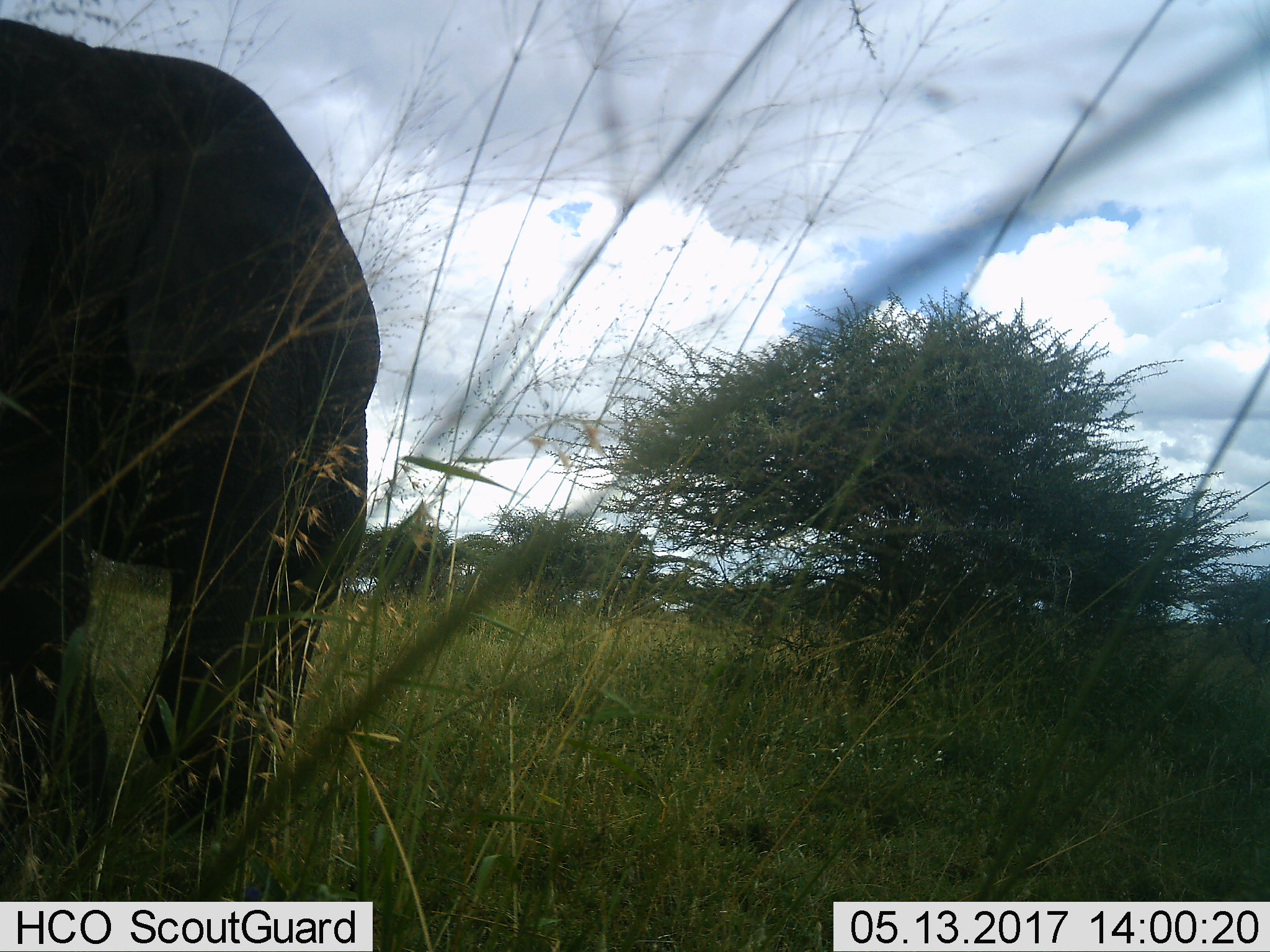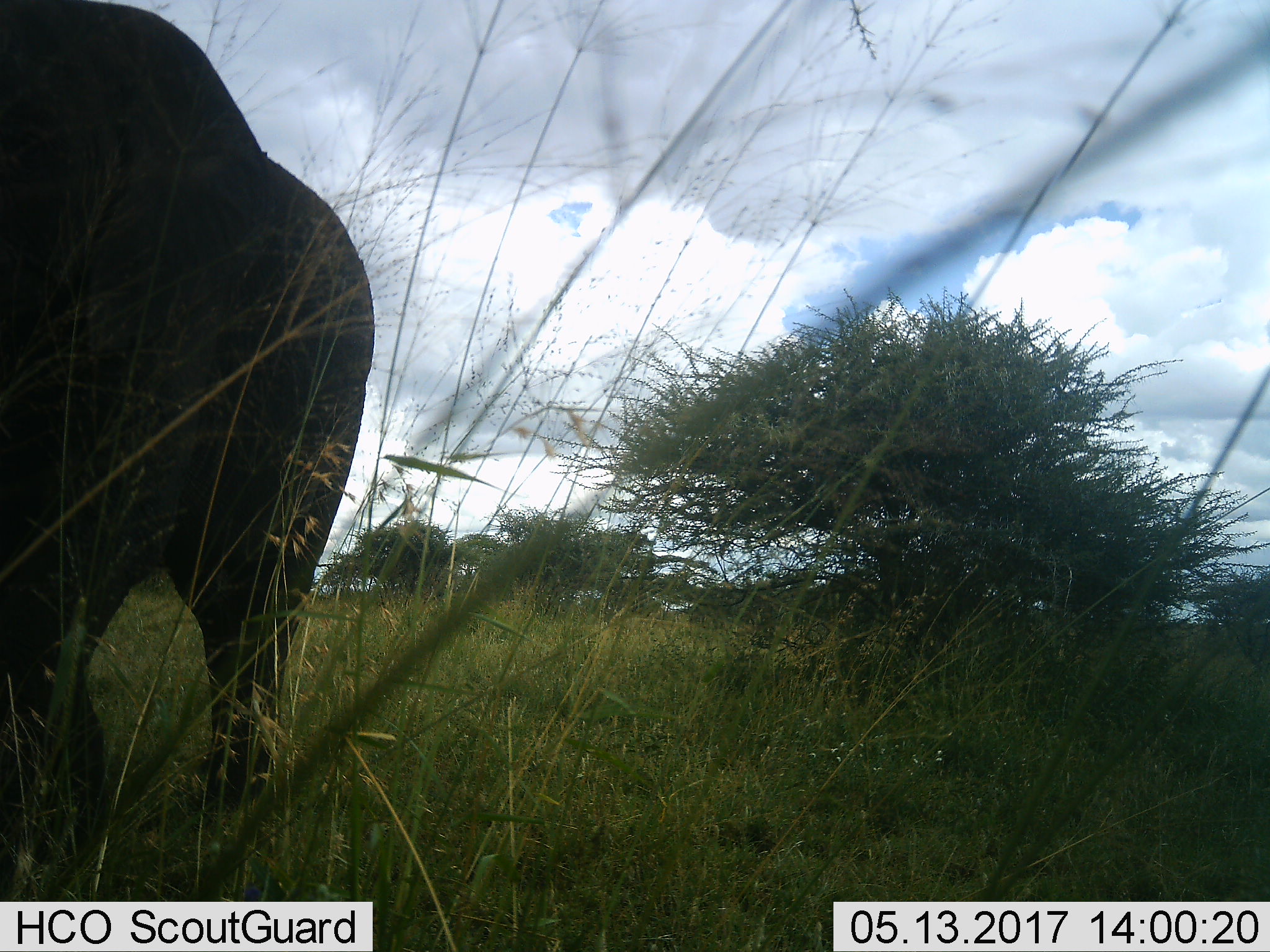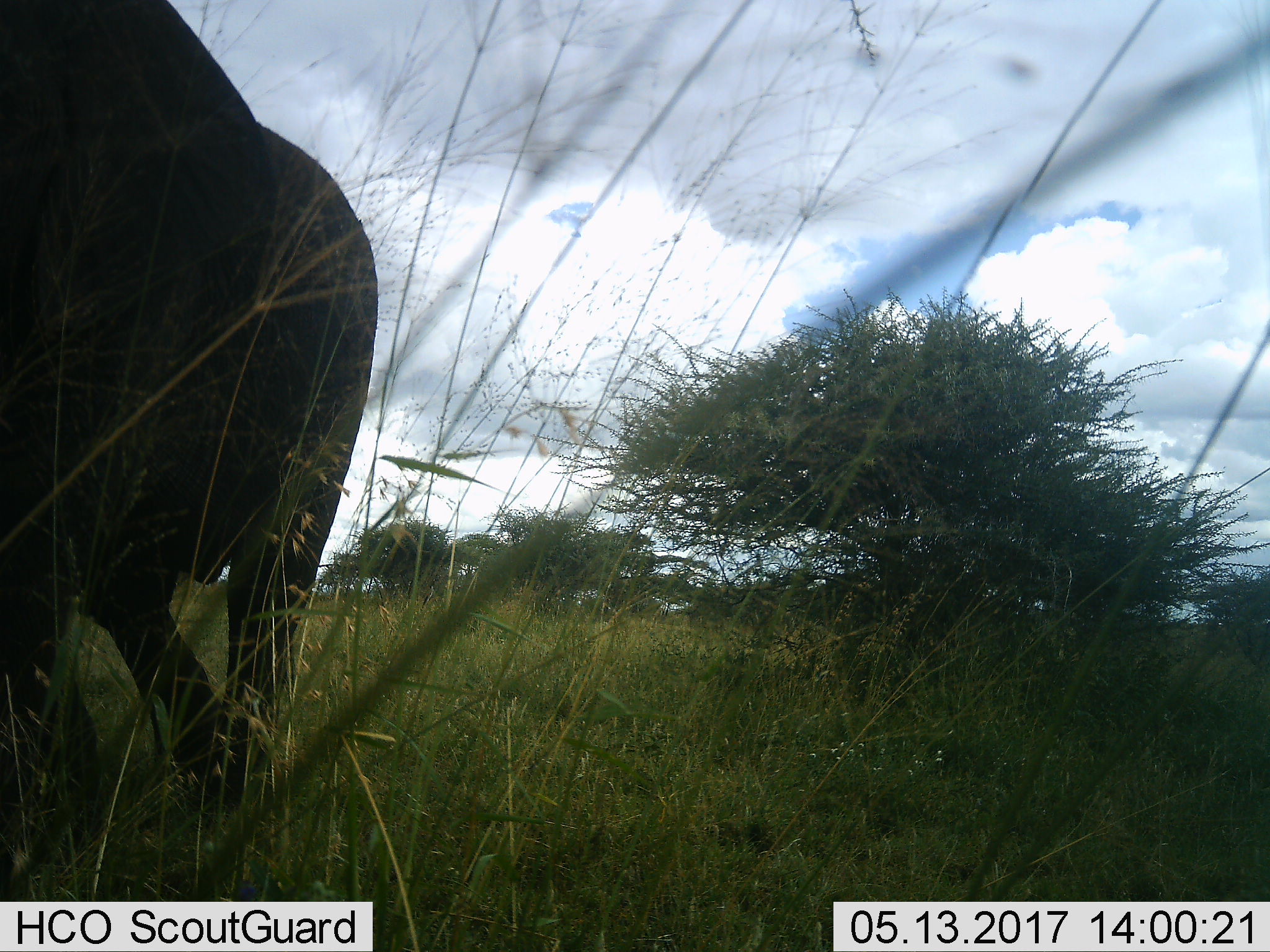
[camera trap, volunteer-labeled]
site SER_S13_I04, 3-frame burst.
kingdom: Animalia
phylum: Chordata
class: Mammalia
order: Proboscidea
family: Elephantidae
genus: Loxodonta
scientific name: Loxodonta africana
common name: african bush elephant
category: elephant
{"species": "elephant (african bush elephant) (Loxodonta africana)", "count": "1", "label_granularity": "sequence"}